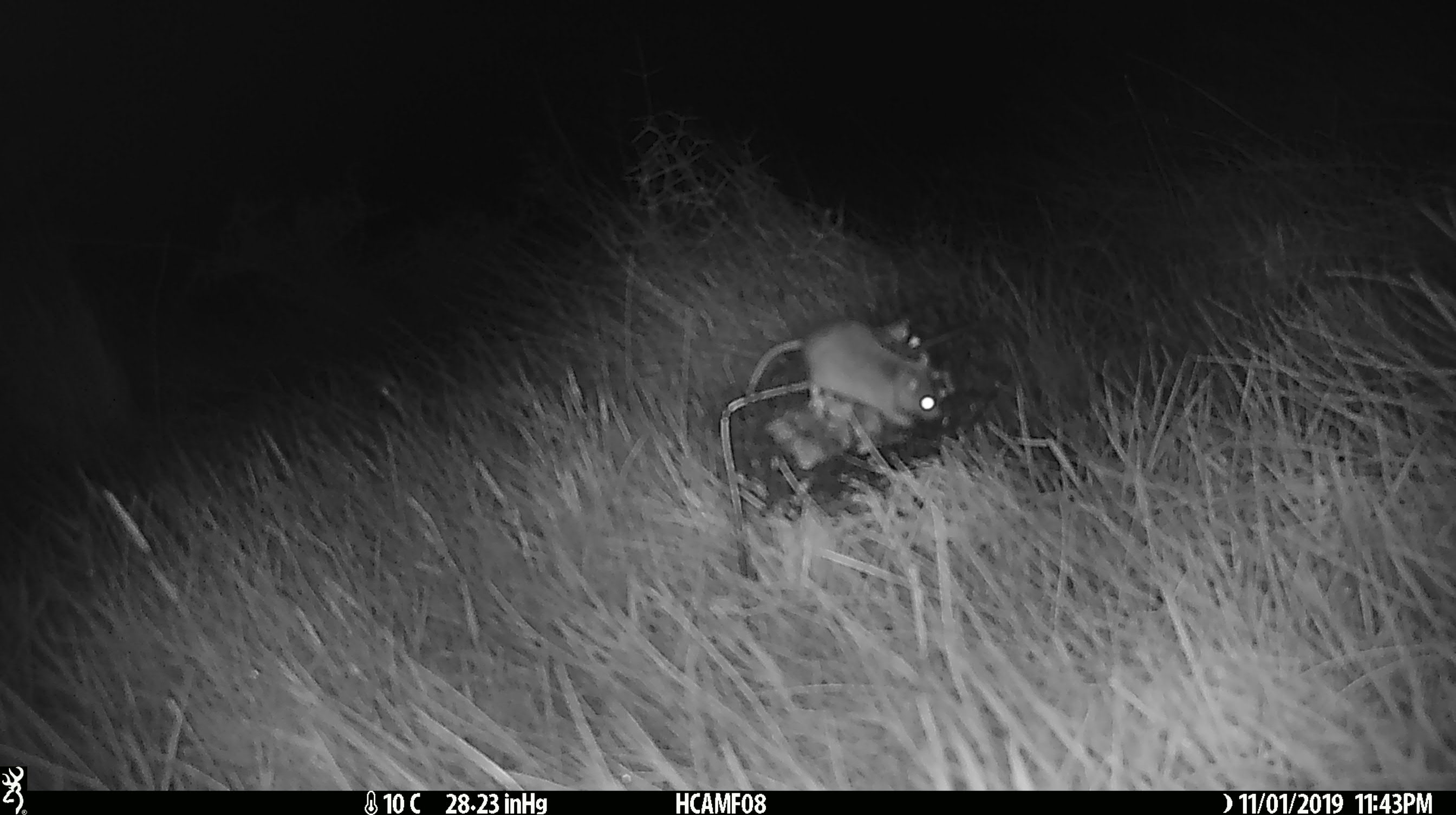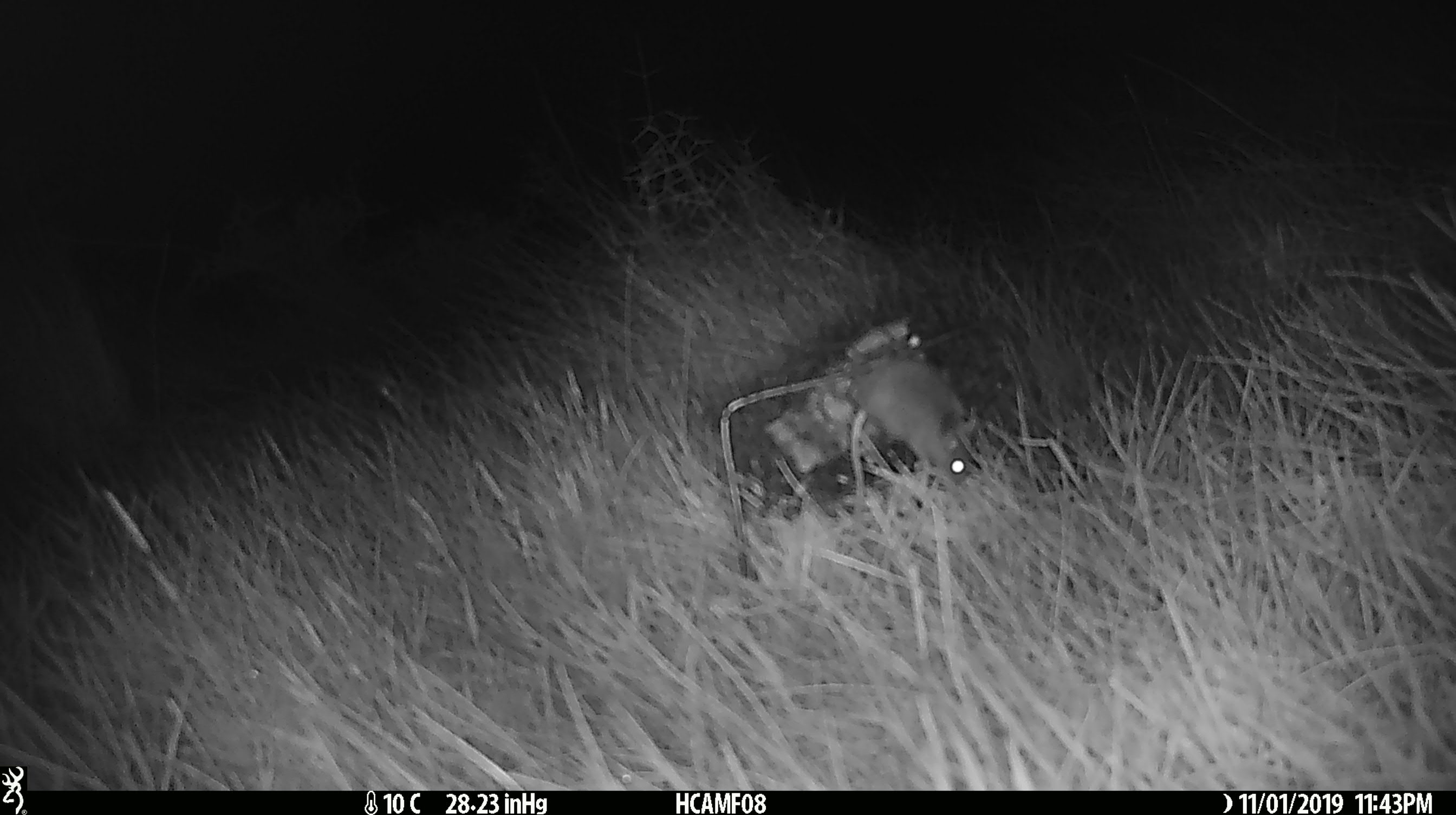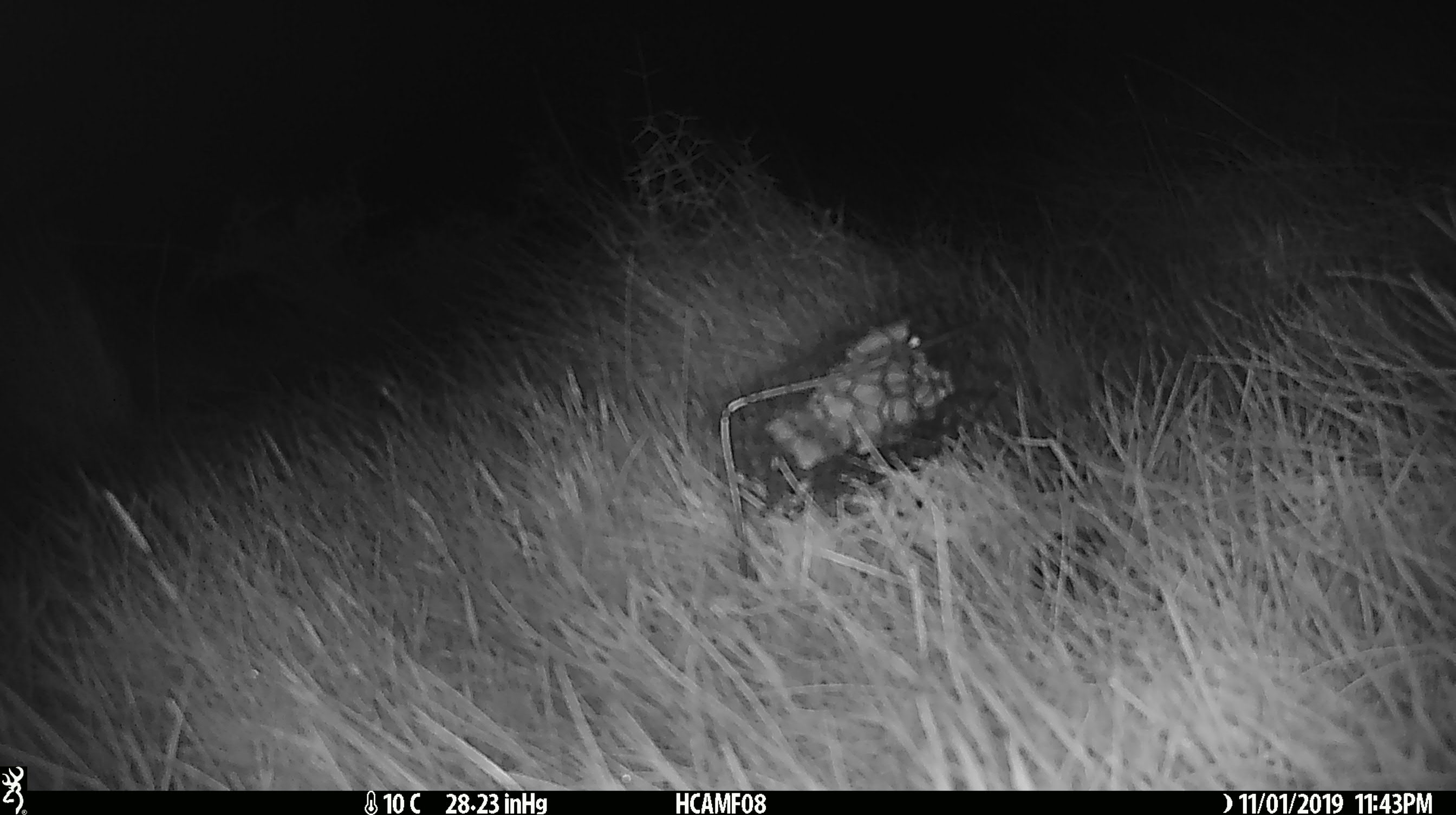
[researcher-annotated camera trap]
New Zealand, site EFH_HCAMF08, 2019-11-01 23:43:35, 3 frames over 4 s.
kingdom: Animalia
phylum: Chordata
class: Mammalia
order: Rodentia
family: Muridae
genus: Mus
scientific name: Mus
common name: mouse